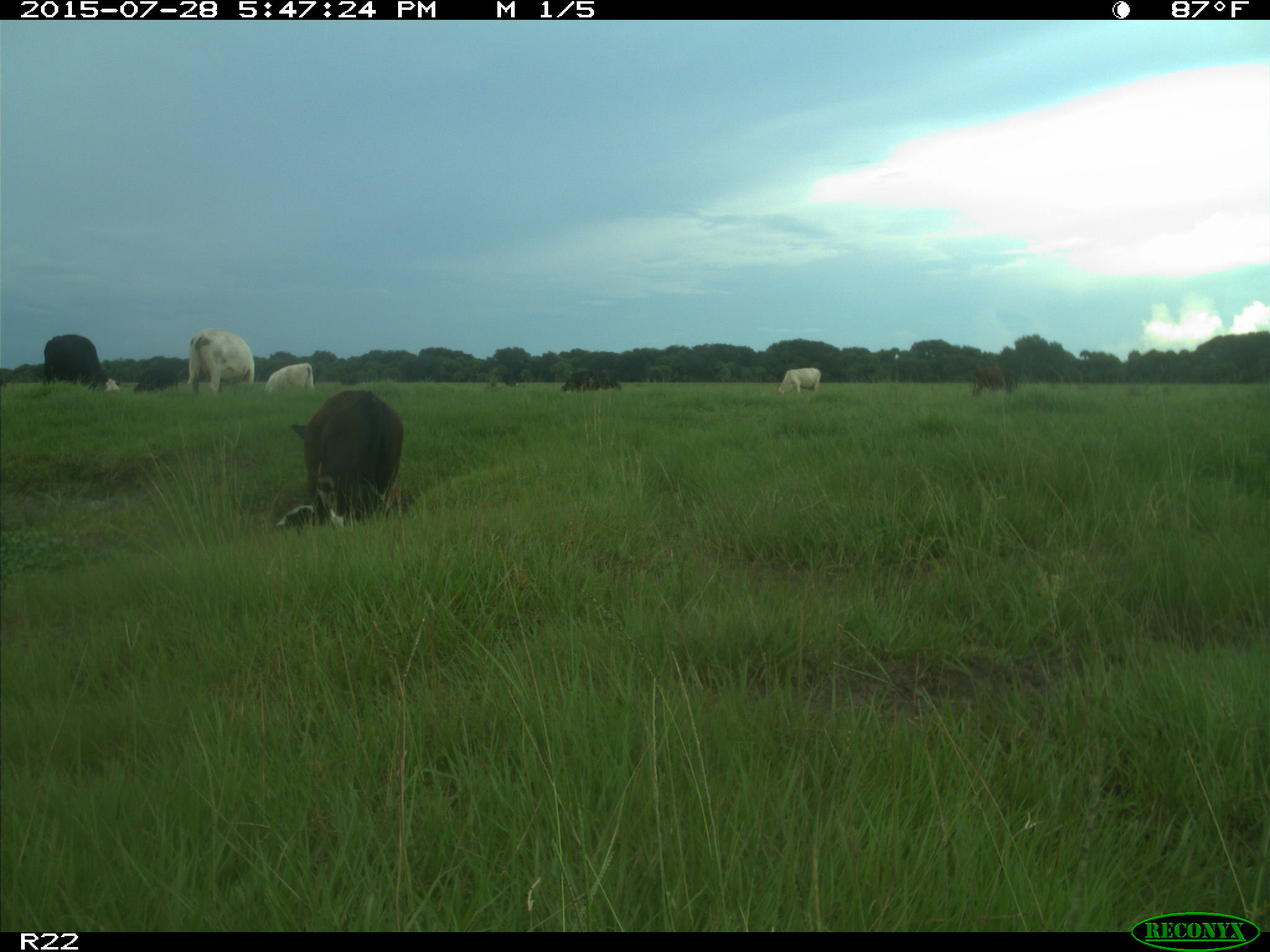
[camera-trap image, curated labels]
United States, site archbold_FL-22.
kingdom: Animalia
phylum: Chordata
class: Mammalia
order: Artiodactyla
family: Bovidae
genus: Bos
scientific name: Bos taurus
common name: domestic cow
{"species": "Bos taurus (domestic cow)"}